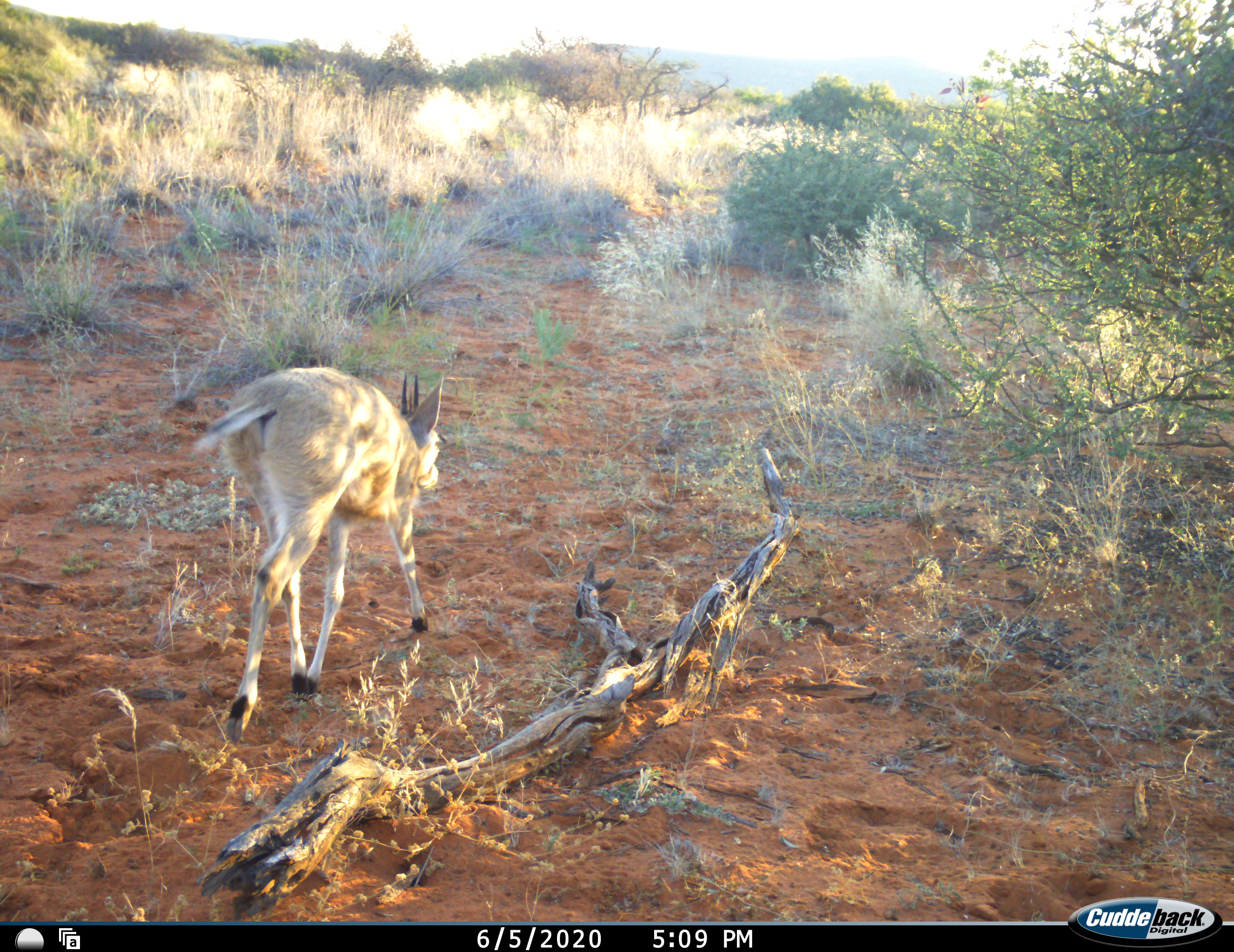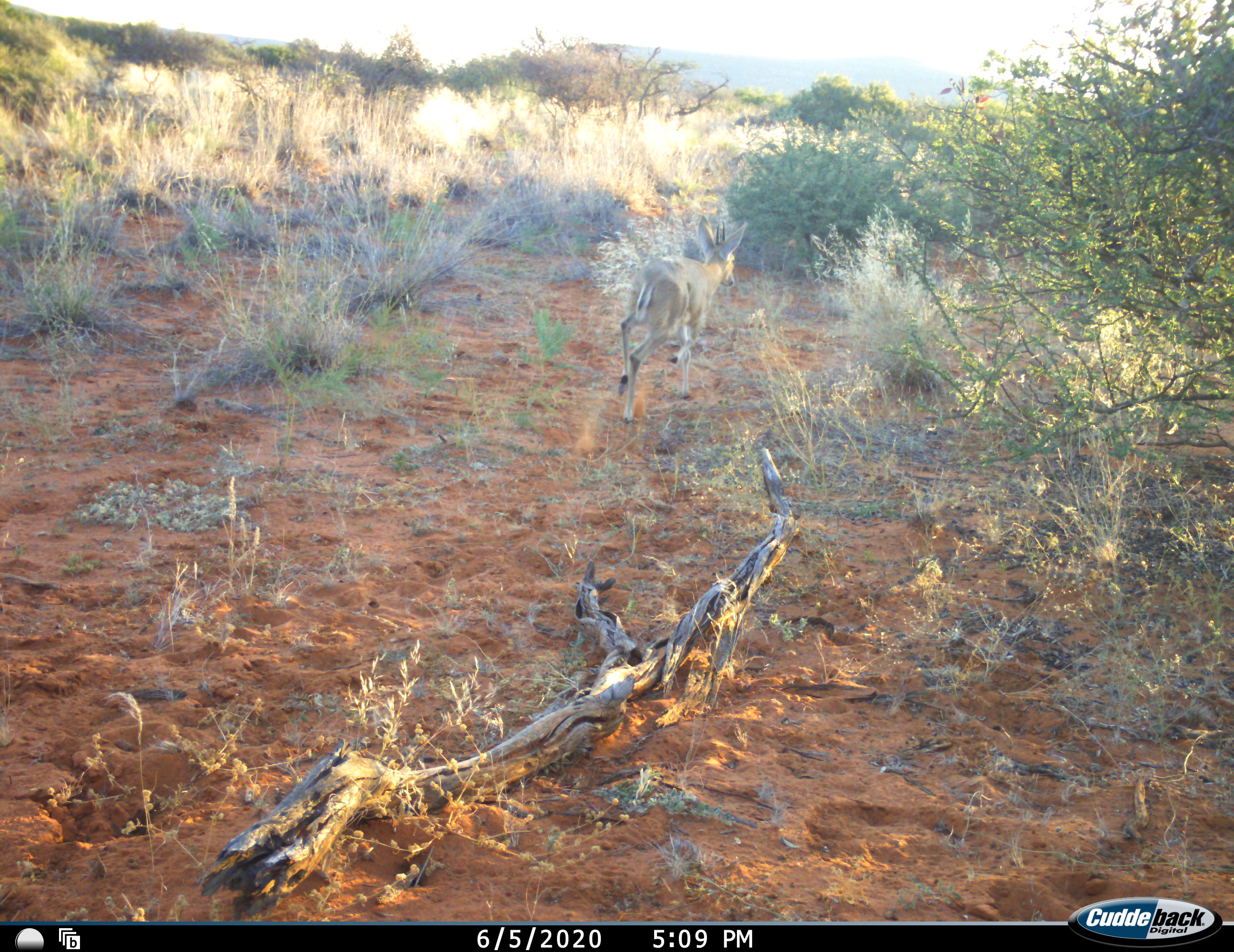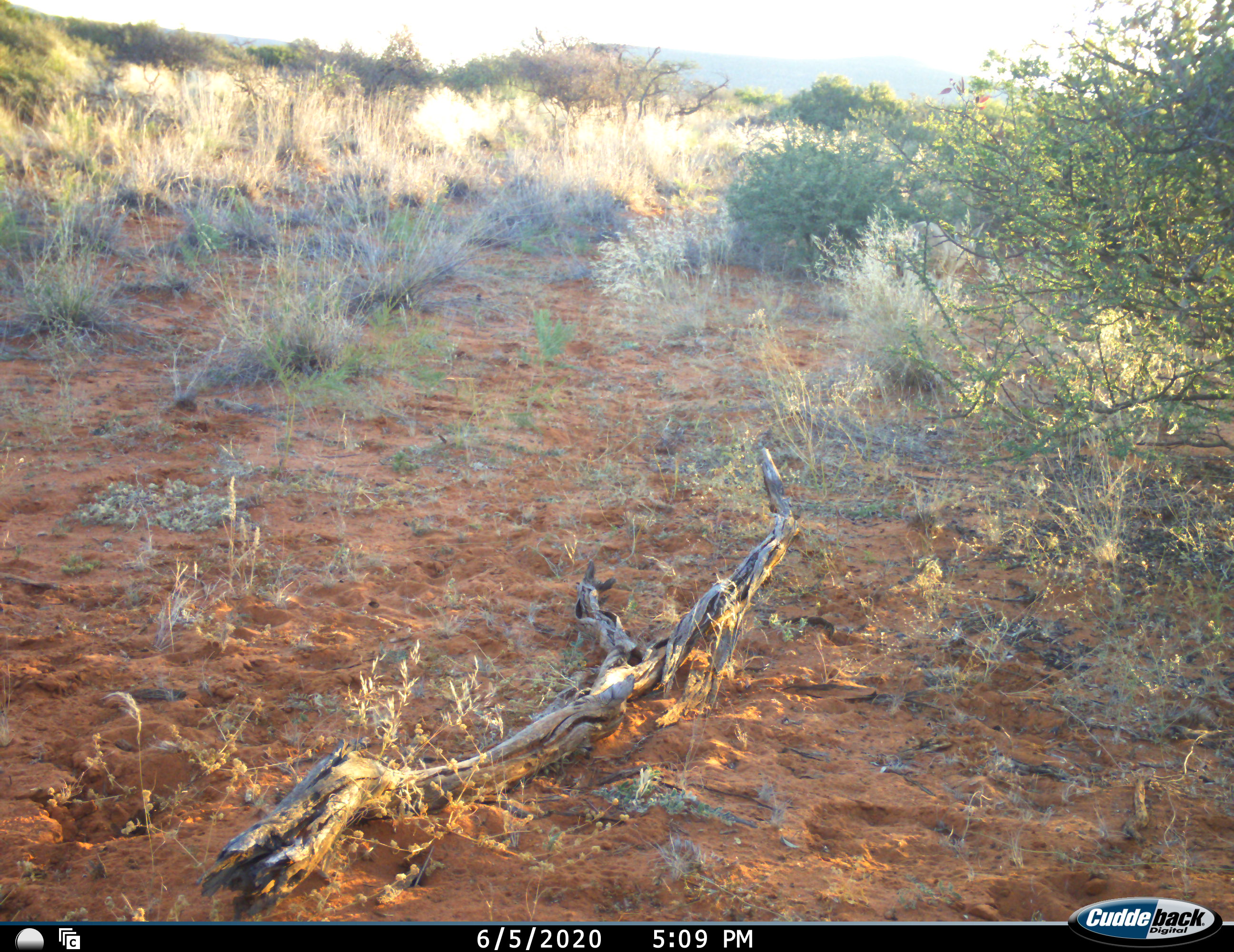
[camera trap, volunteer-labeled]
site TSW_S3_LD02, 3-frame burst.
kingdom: Animalia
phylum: Chordata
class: Mammalia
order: Artiodactyla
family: Bovidae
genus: Sylvicapra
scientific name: Sylvicapra grimmia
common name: common duiker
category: duikercommongrey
Duikercommongrey (common duiker) (Sylvicapra grimmia), count 1. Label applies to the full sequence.